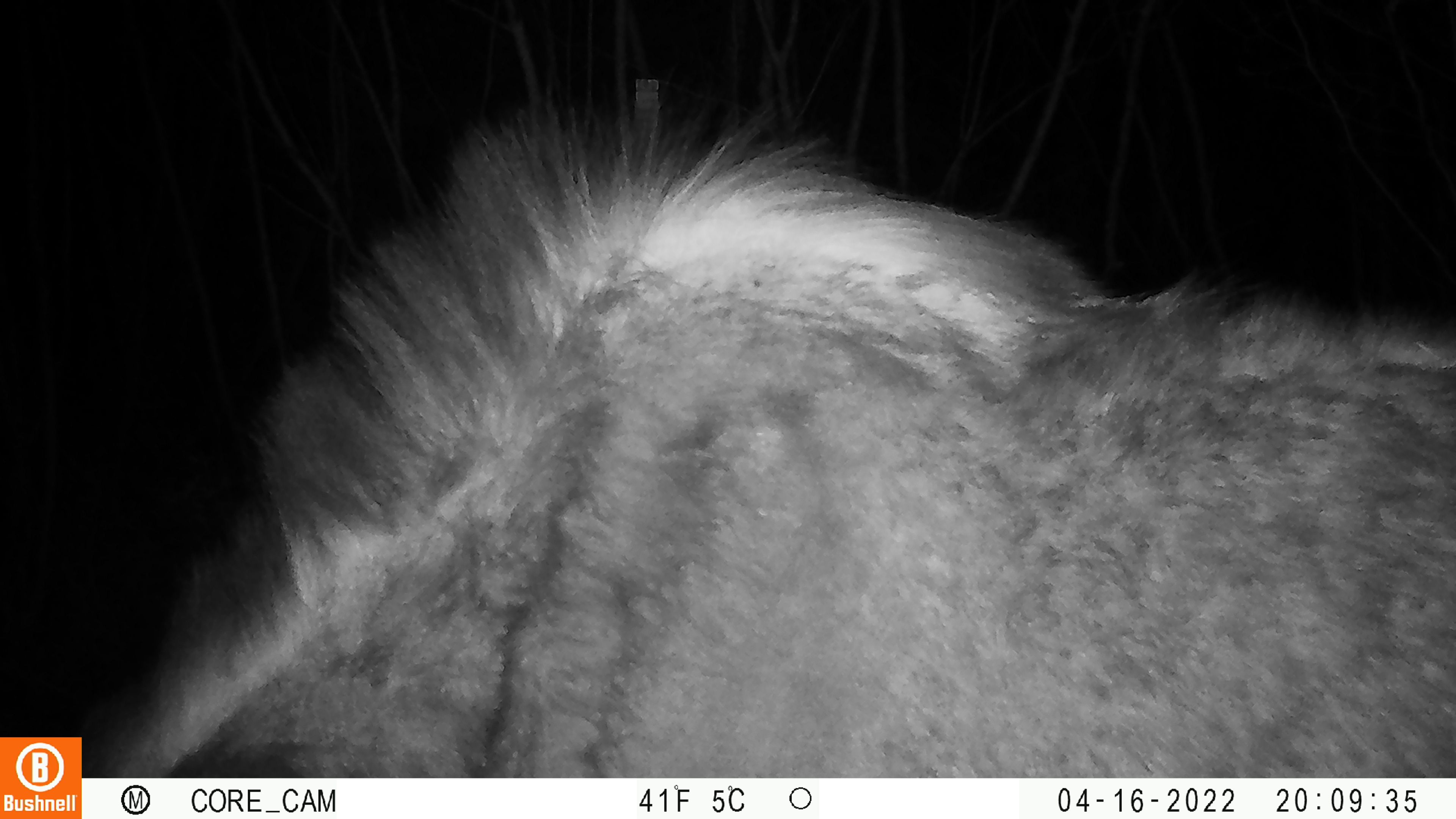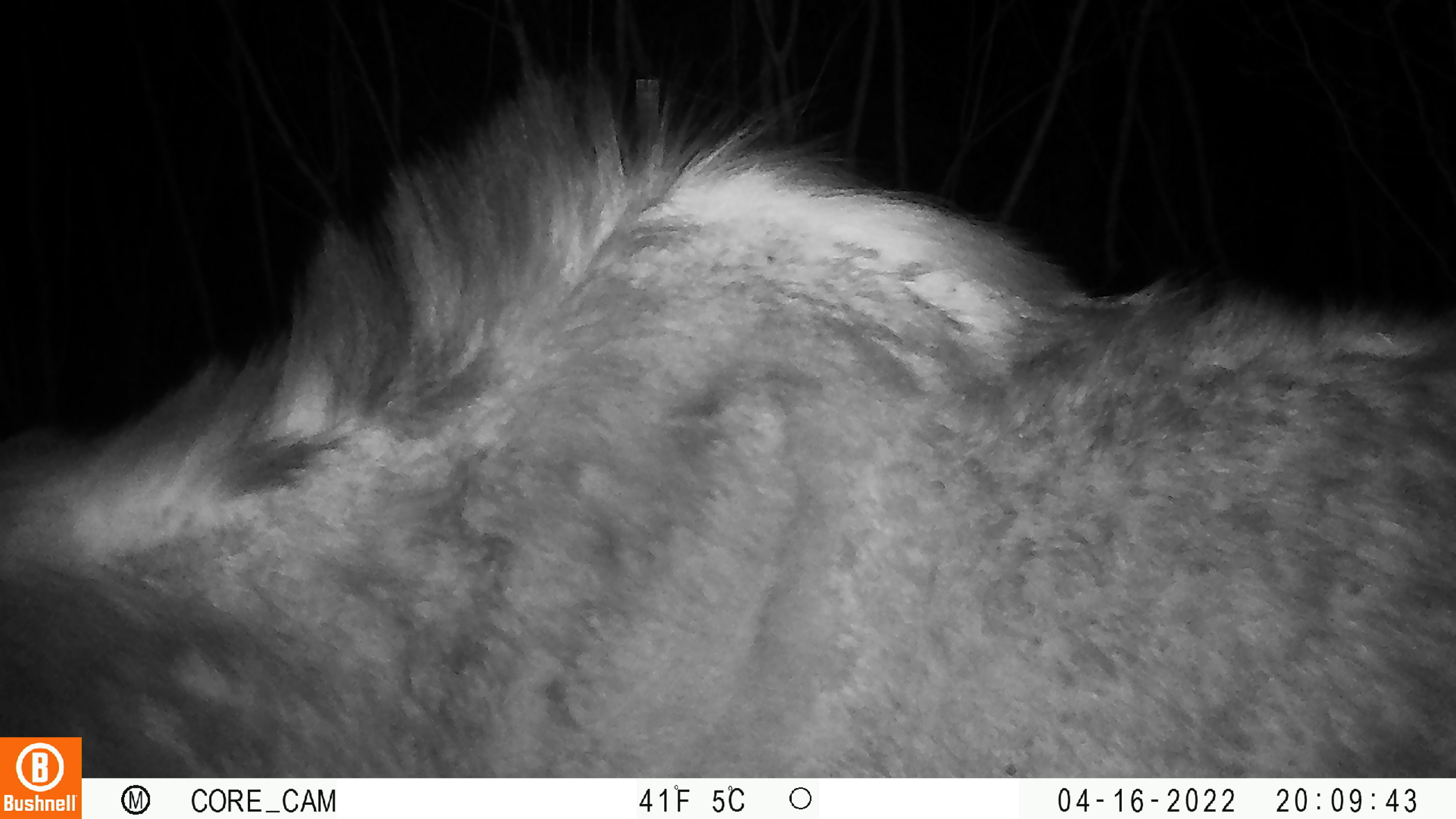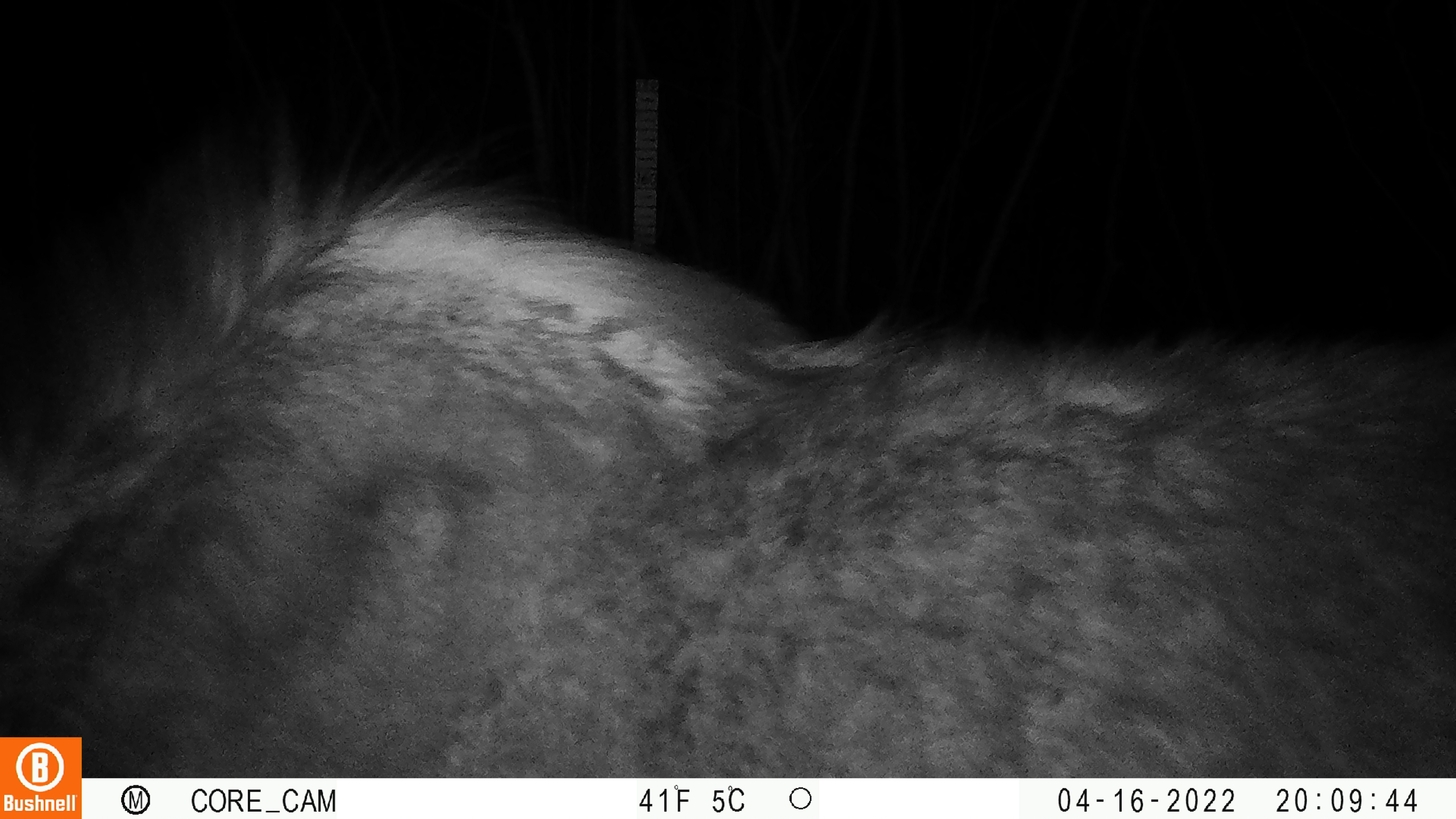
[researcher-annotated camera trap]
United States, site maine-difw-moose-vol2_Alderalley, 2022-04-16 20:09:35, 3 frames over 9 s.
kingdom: Animalia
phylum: Chordata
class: Mammalia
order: Artiodactyla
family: Cervidae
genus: Alces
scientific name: Alces alces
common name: moose